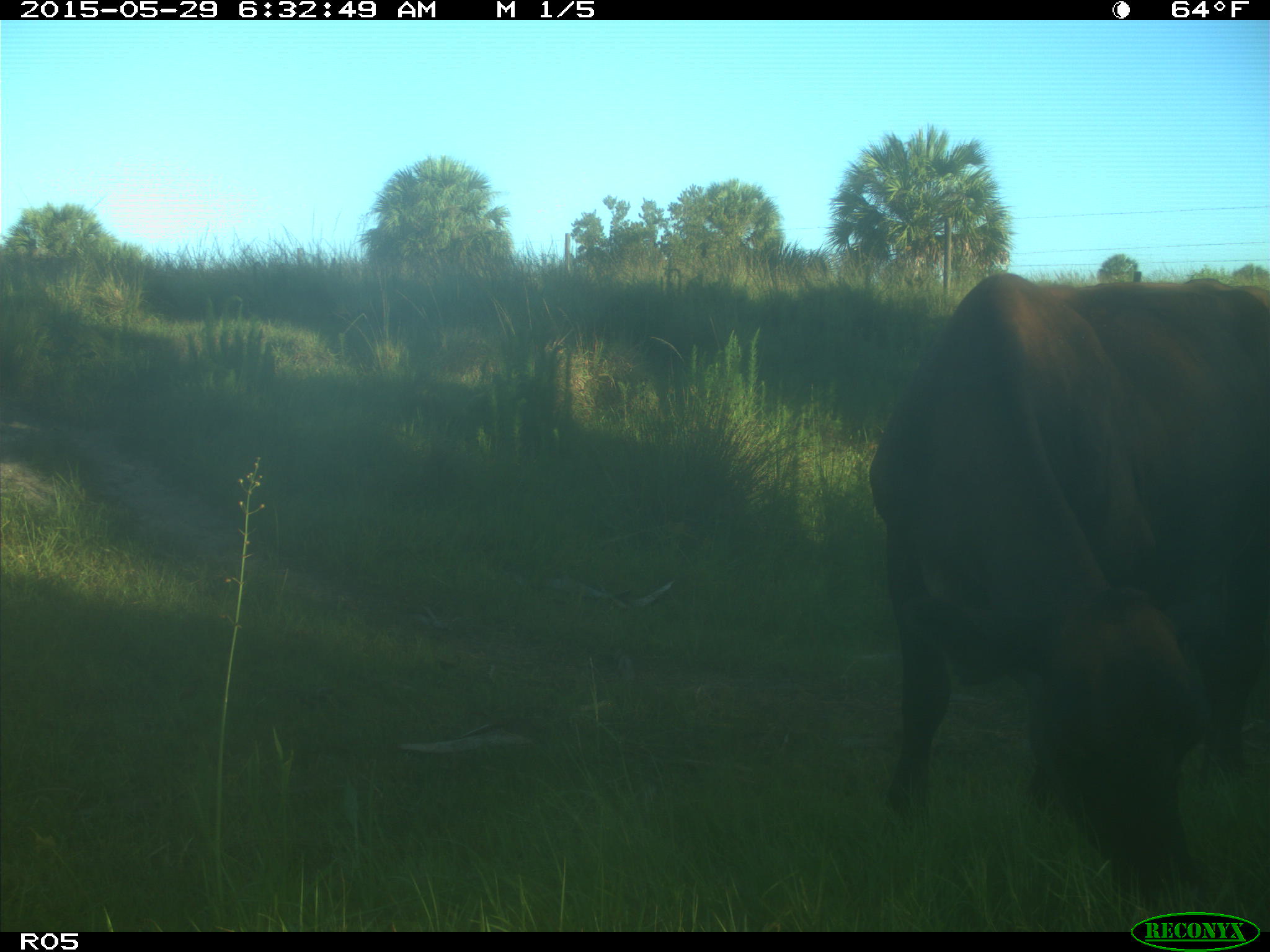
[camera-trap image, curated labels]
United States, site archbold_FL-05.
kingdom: Animalia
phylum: Chordata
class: Mammalia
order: Artiodactyla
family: Bovidae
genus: Bos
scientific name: Bos taurus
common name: domestic cow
Bos taurus (domestic cow).